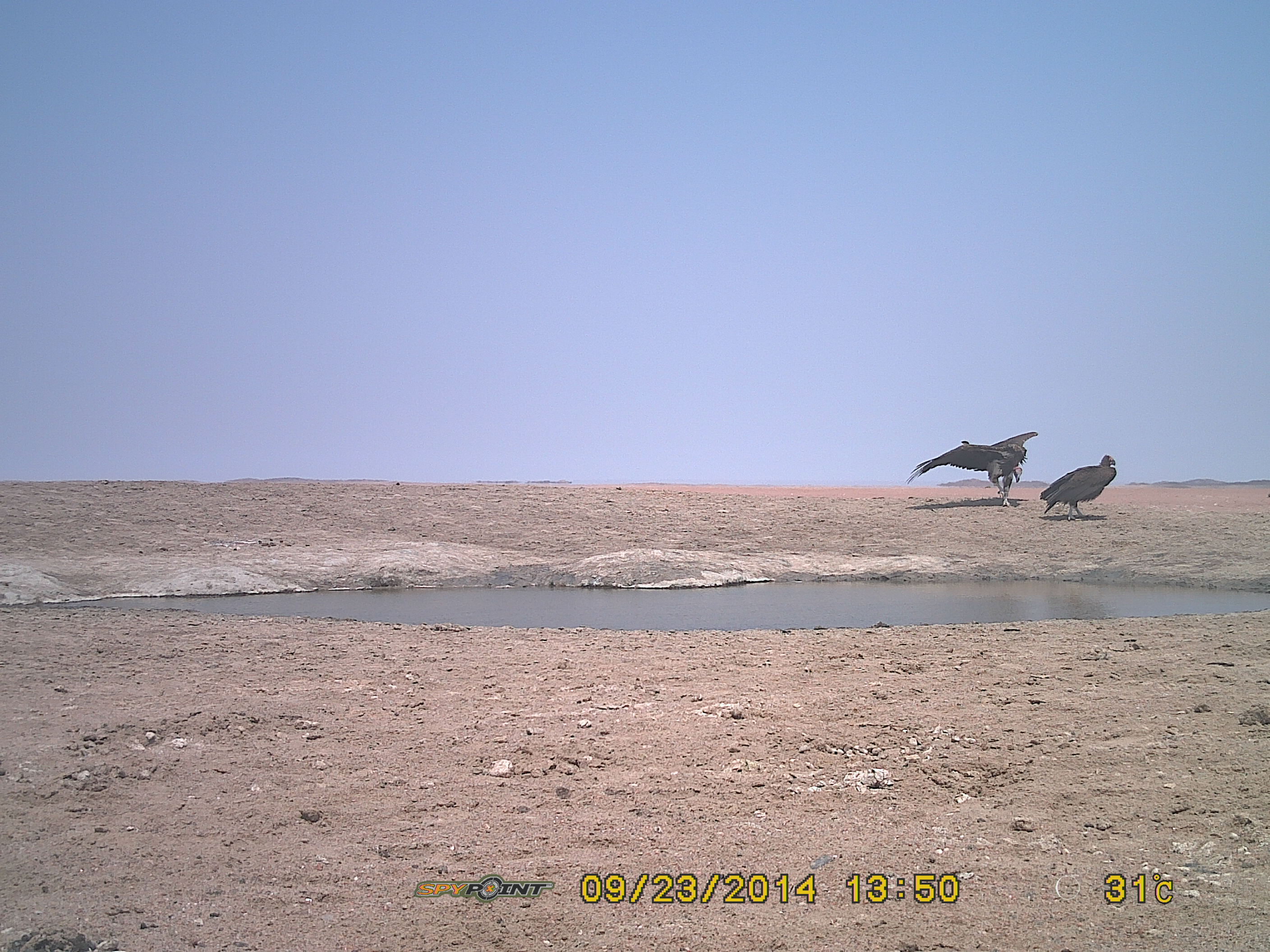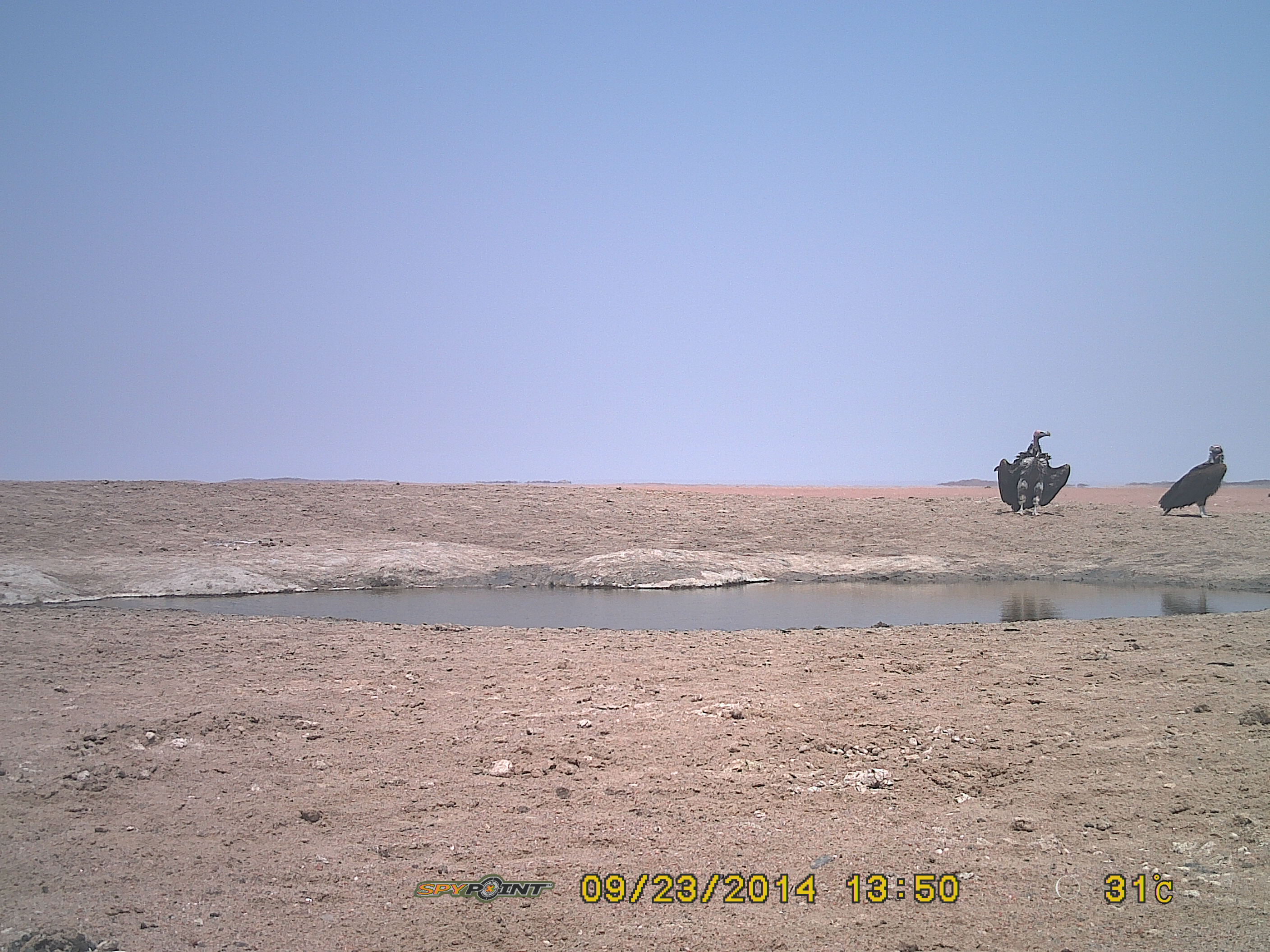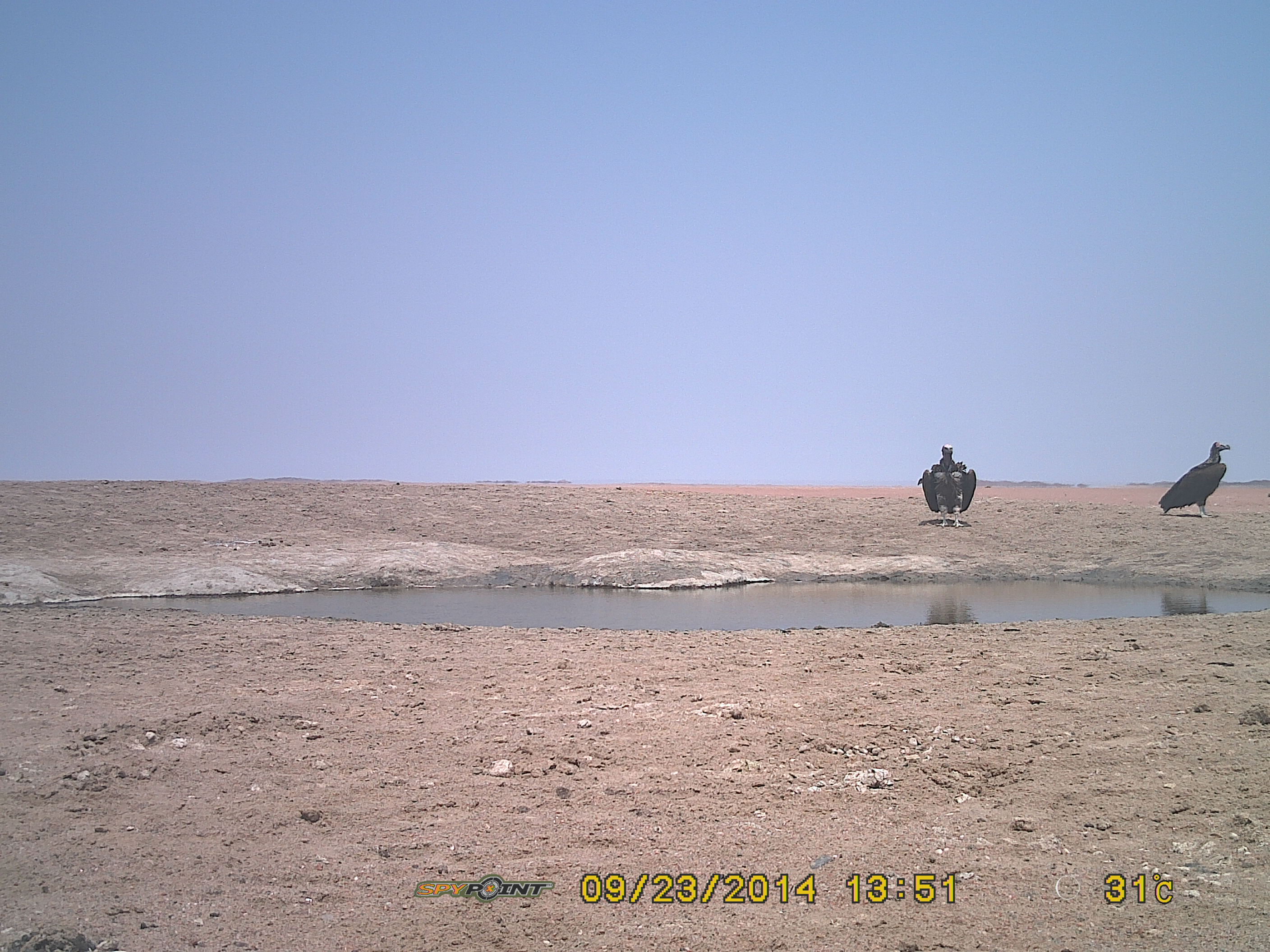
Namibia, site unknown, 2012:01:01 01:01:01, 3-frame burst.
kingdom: Animalia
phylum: Chordata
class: Aves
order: Accipitriformes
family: Accipitridae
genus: Torgos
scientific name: Torgos tracheliotos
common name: lappet-faced vulture